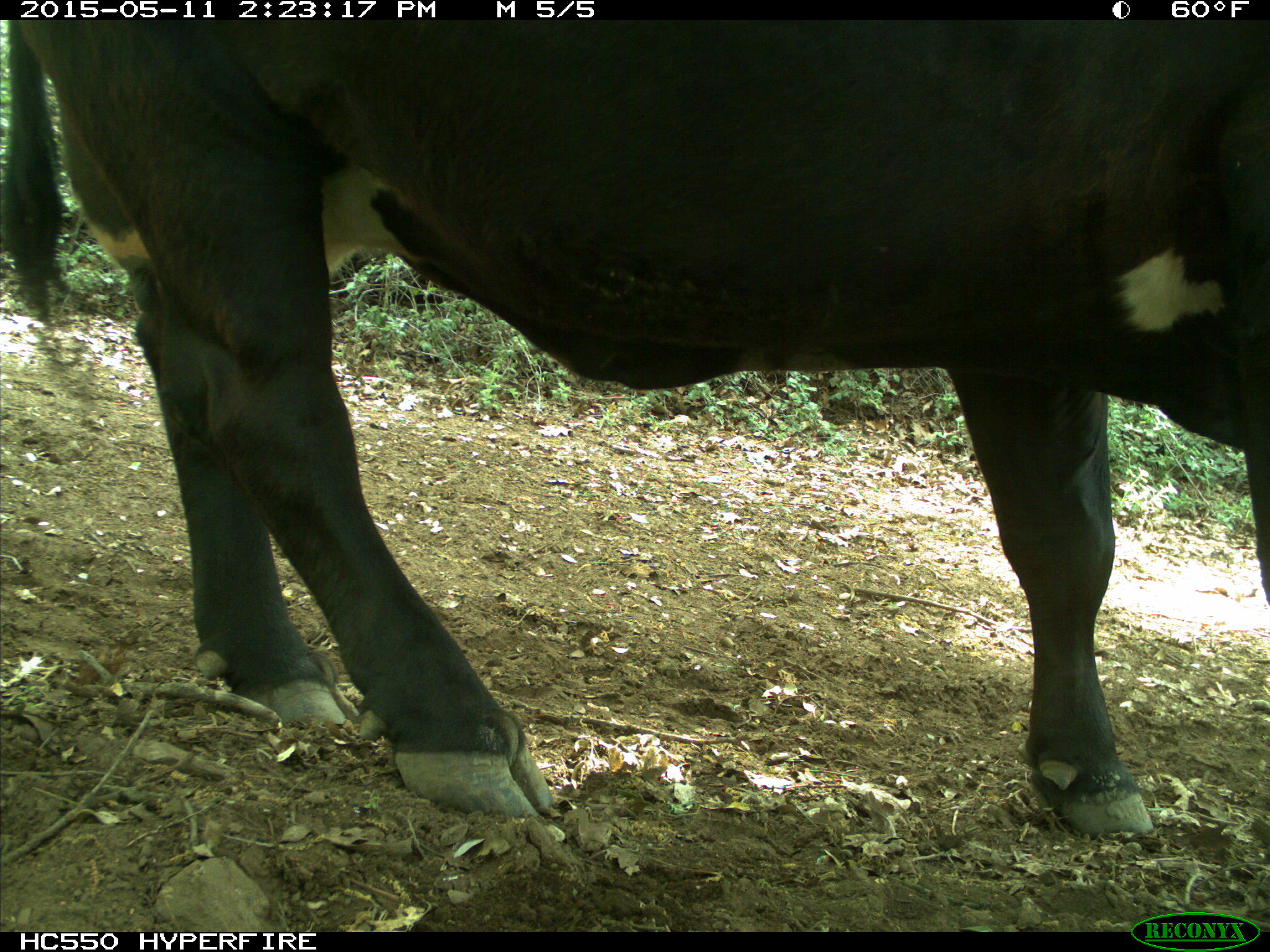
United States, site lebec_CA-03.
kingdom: Animalia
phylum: Chordata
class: Mammalia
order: Artiodactyla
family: Bovidae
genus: Bos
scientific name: Bos taurus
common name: domestic cow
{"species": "Bos taurus (domestic cow)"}